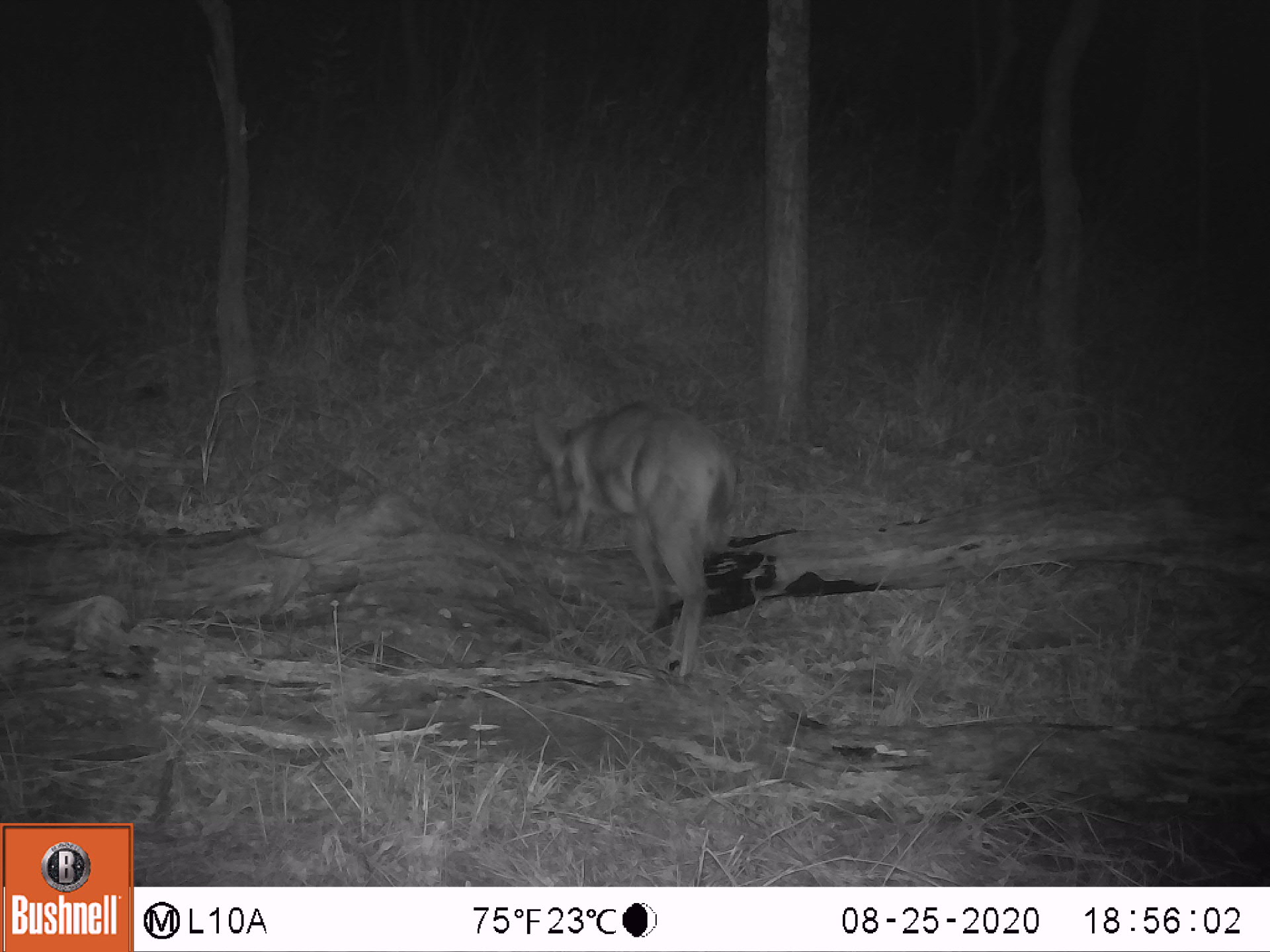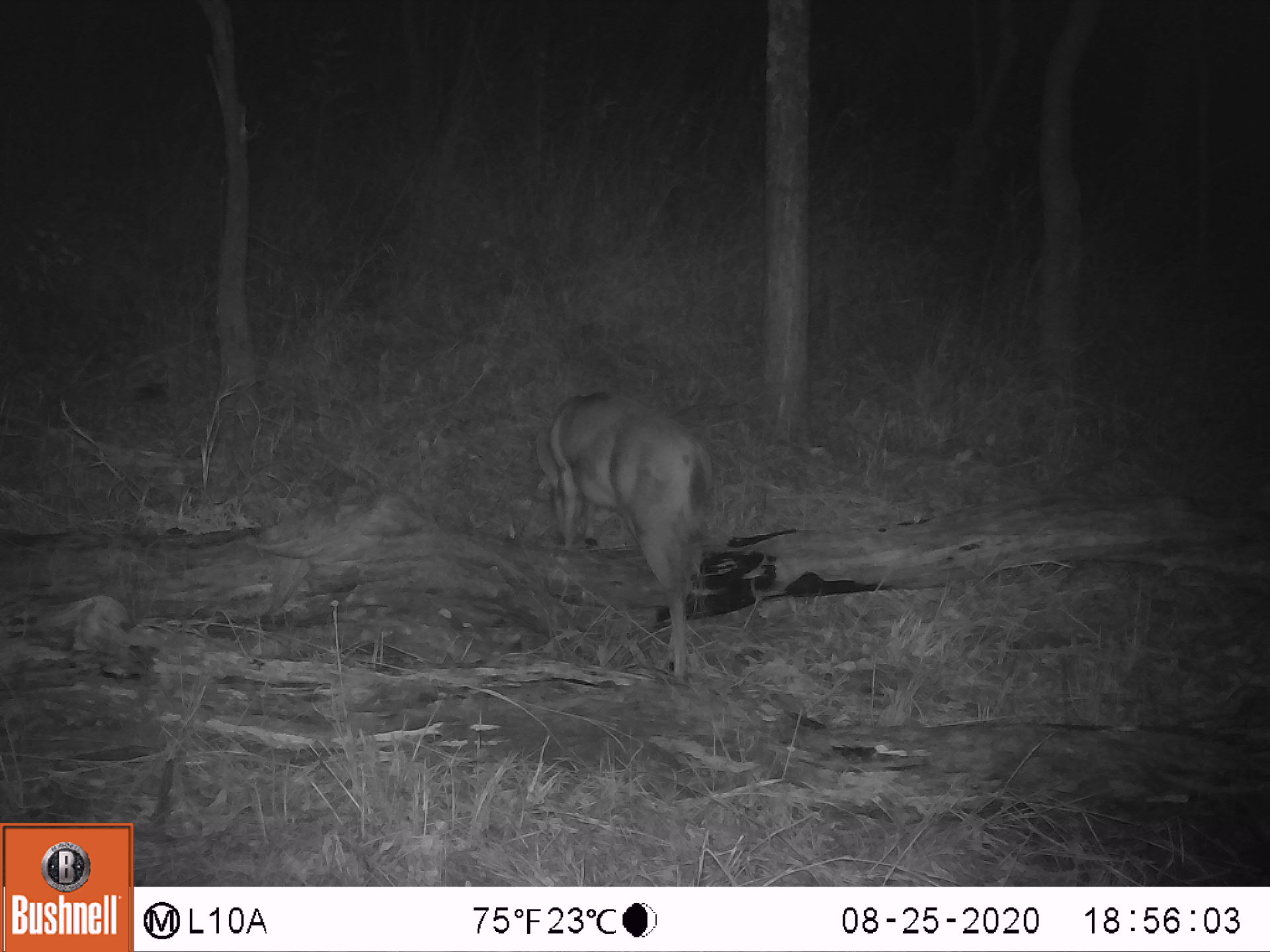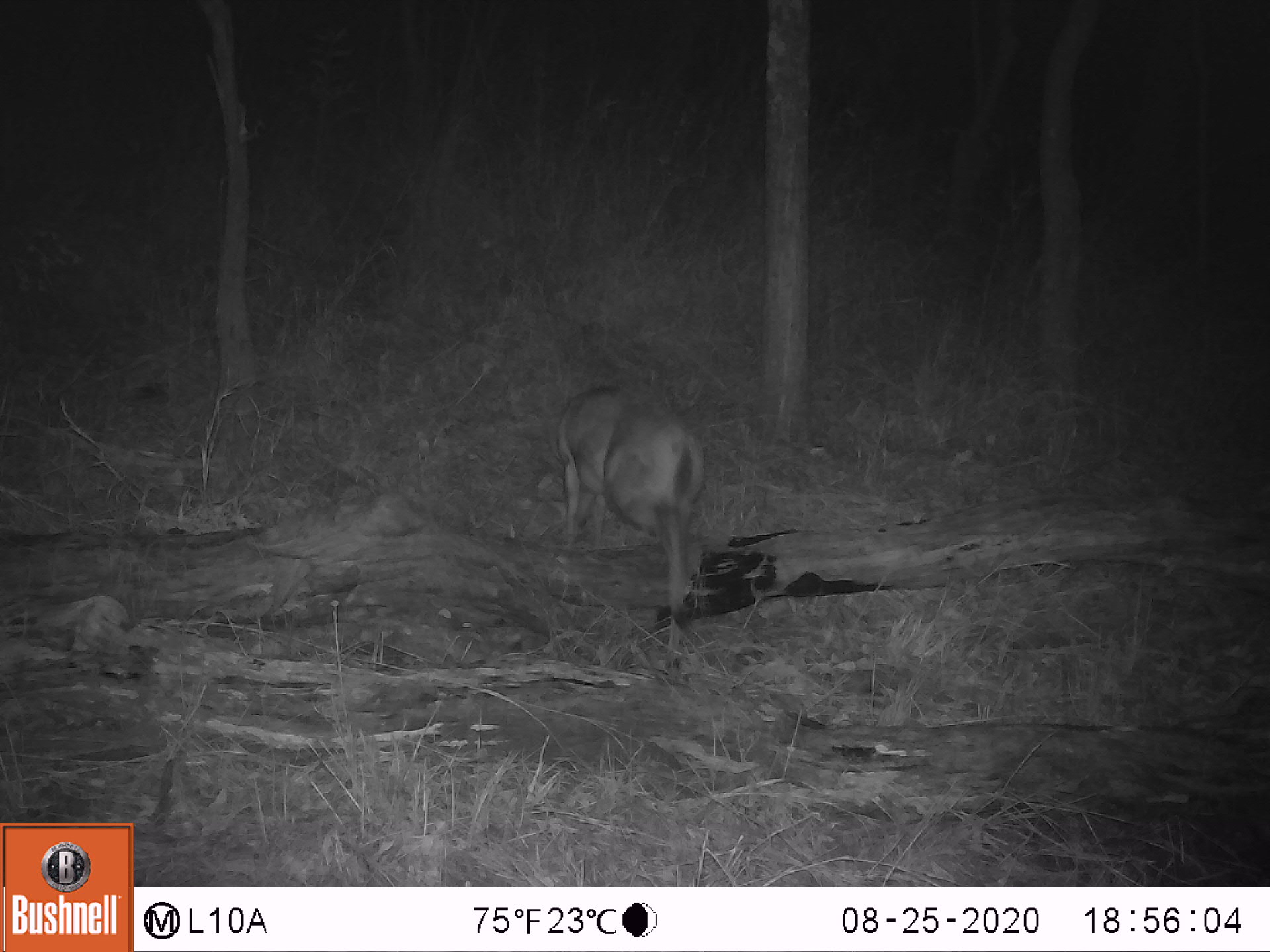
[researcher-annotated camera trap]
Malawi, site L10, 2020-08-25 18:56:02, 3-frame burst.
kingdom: Animalia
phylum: Chordata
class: Mammalia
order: Artiodactyla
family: Bovidae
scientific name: Antilopinae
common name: small antelope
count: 1